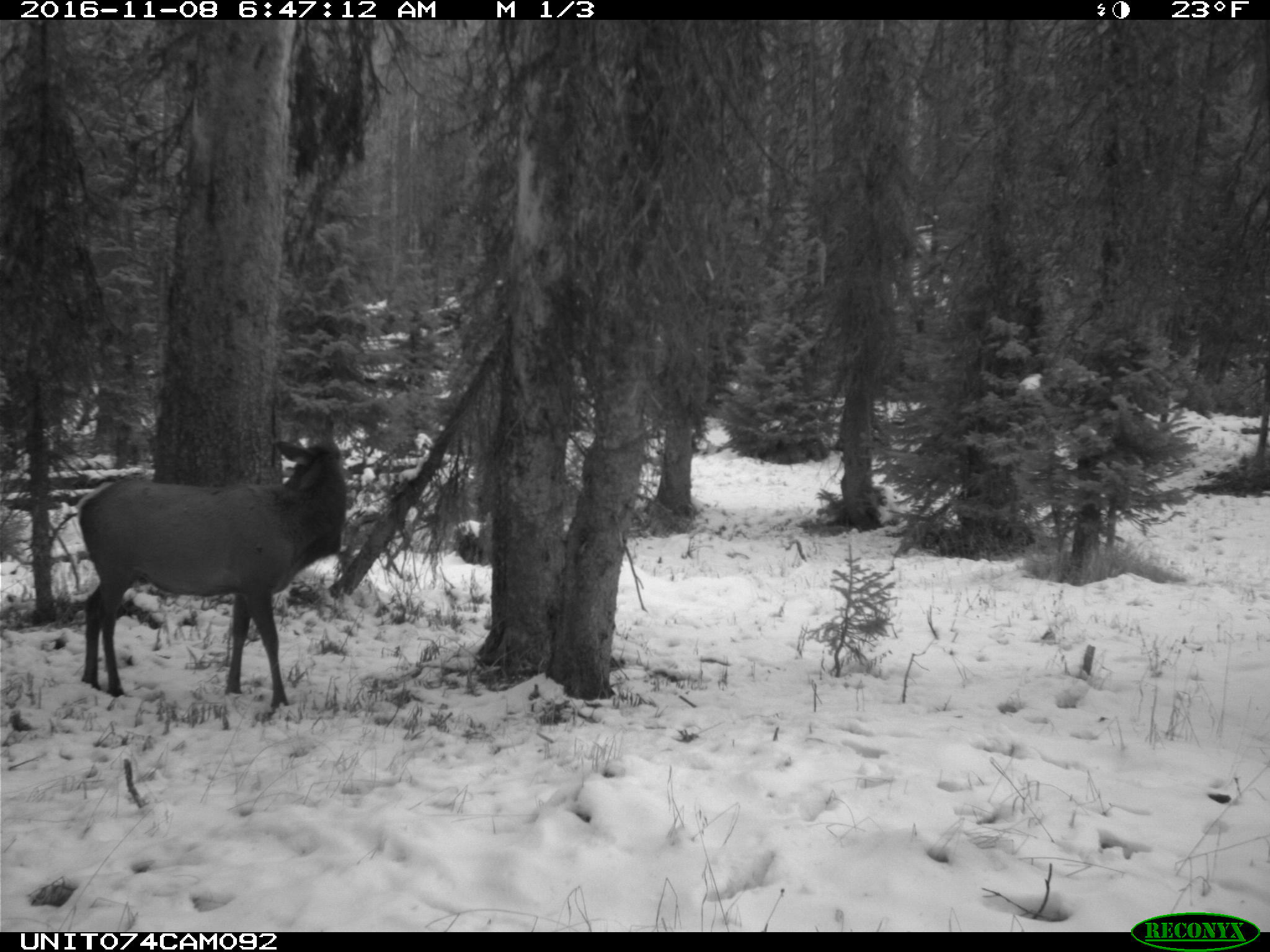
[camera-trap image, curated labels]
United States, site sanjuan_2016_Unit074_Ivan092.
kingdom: Animalia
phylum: Chordata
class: Mammalia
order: Artiodactyla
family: Cervidae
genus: Cervus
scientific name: Cervus elaphus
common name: red deer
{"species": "Cervus elaphus (red deer)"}